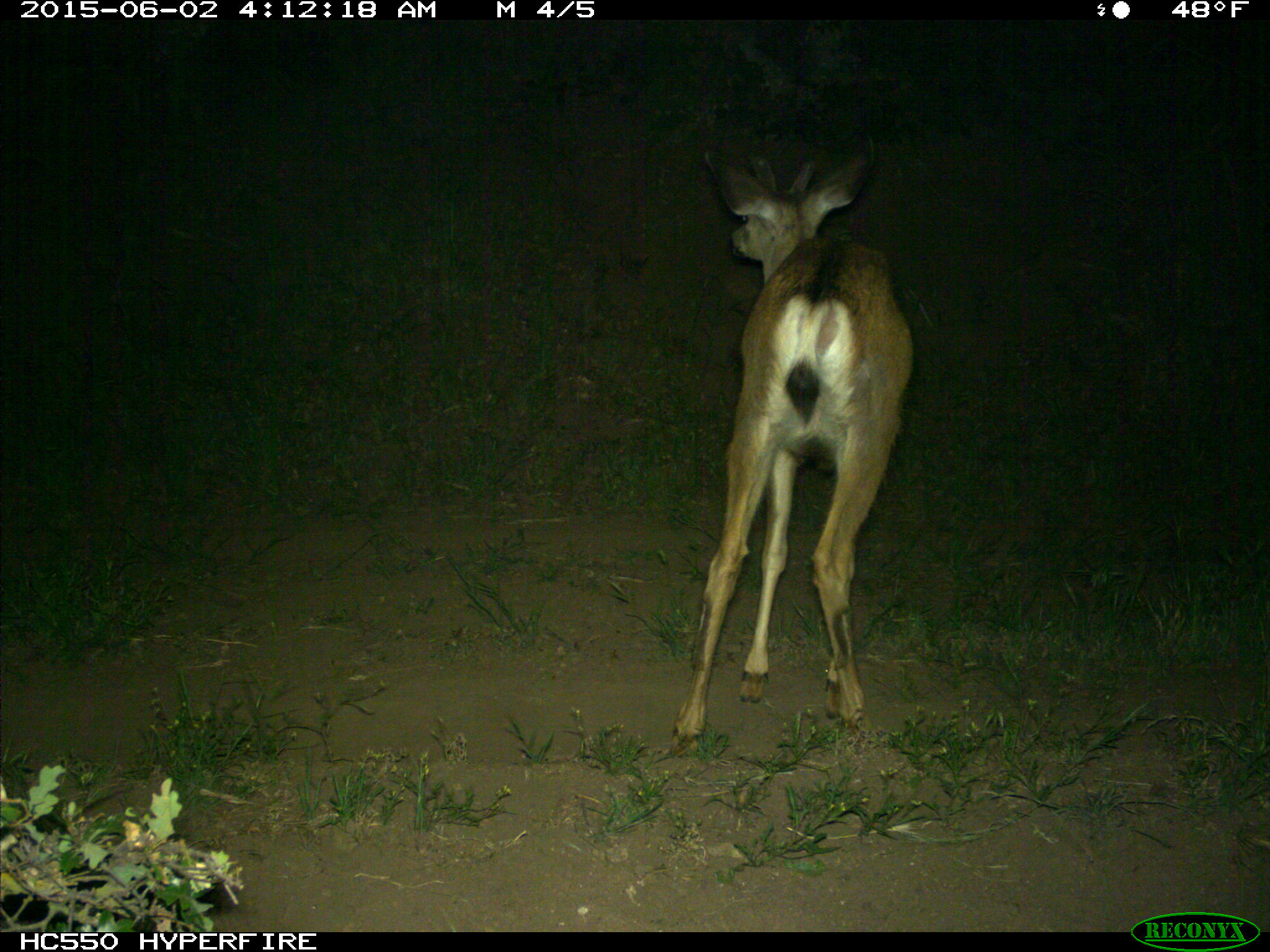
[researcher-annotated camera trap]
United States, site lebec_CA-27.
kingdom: Animalia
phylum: Chordata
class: Mammalia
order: Artiodactyla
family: Cervidae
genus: Odocoileus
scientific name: Odocoileus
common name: deer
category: unidentified deer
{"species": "unidentified deer (deer) (Odocoileus)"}